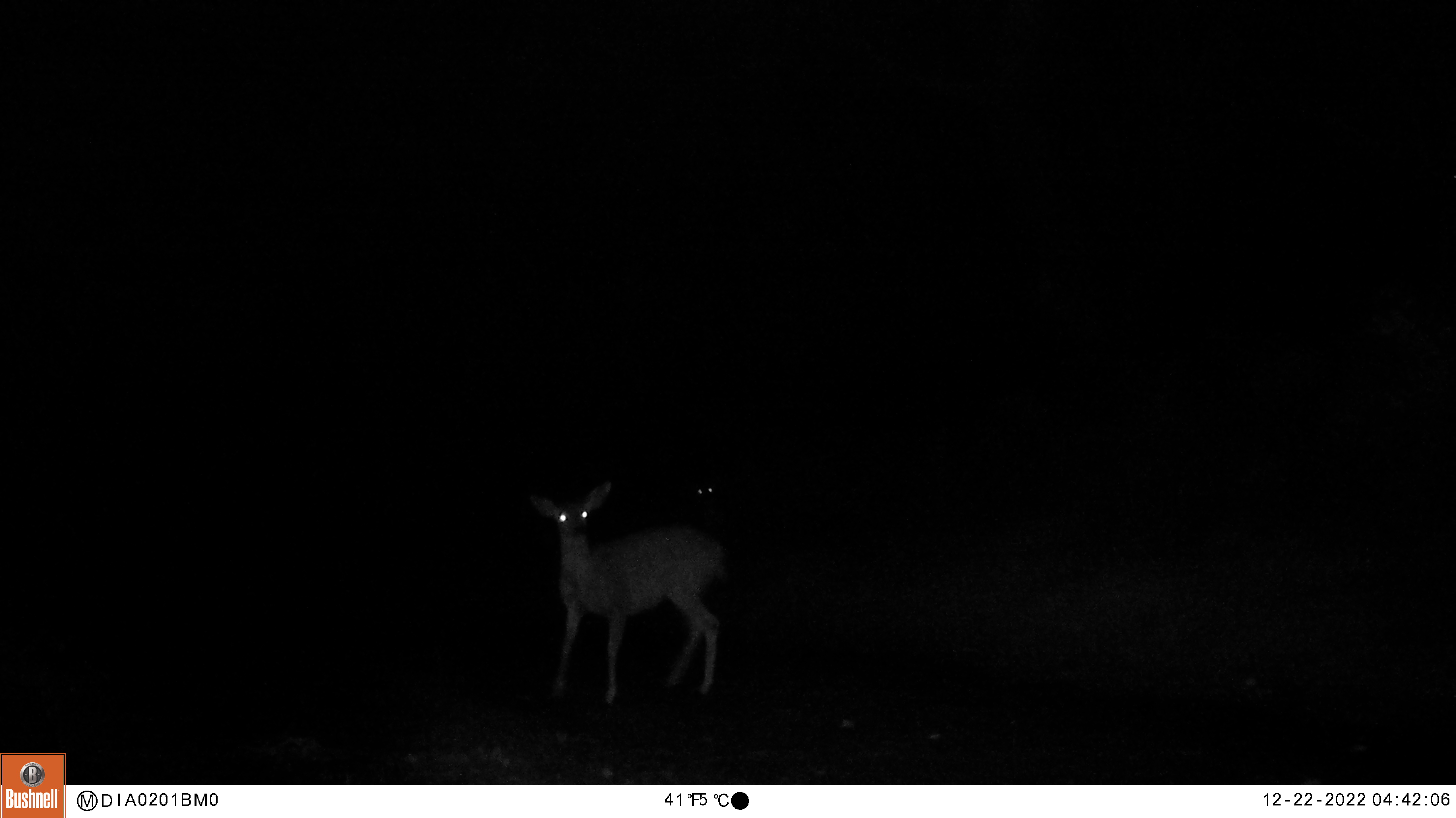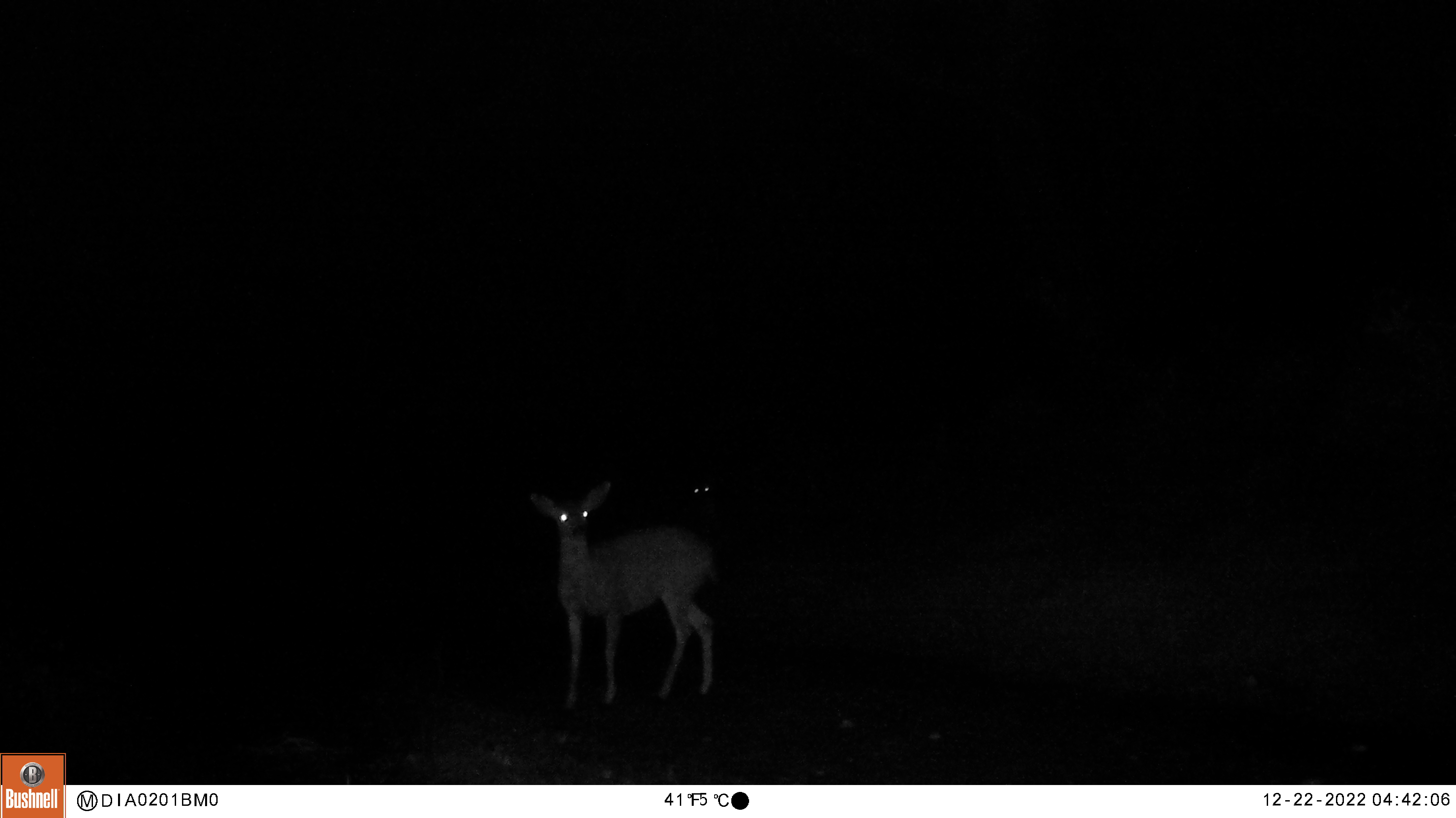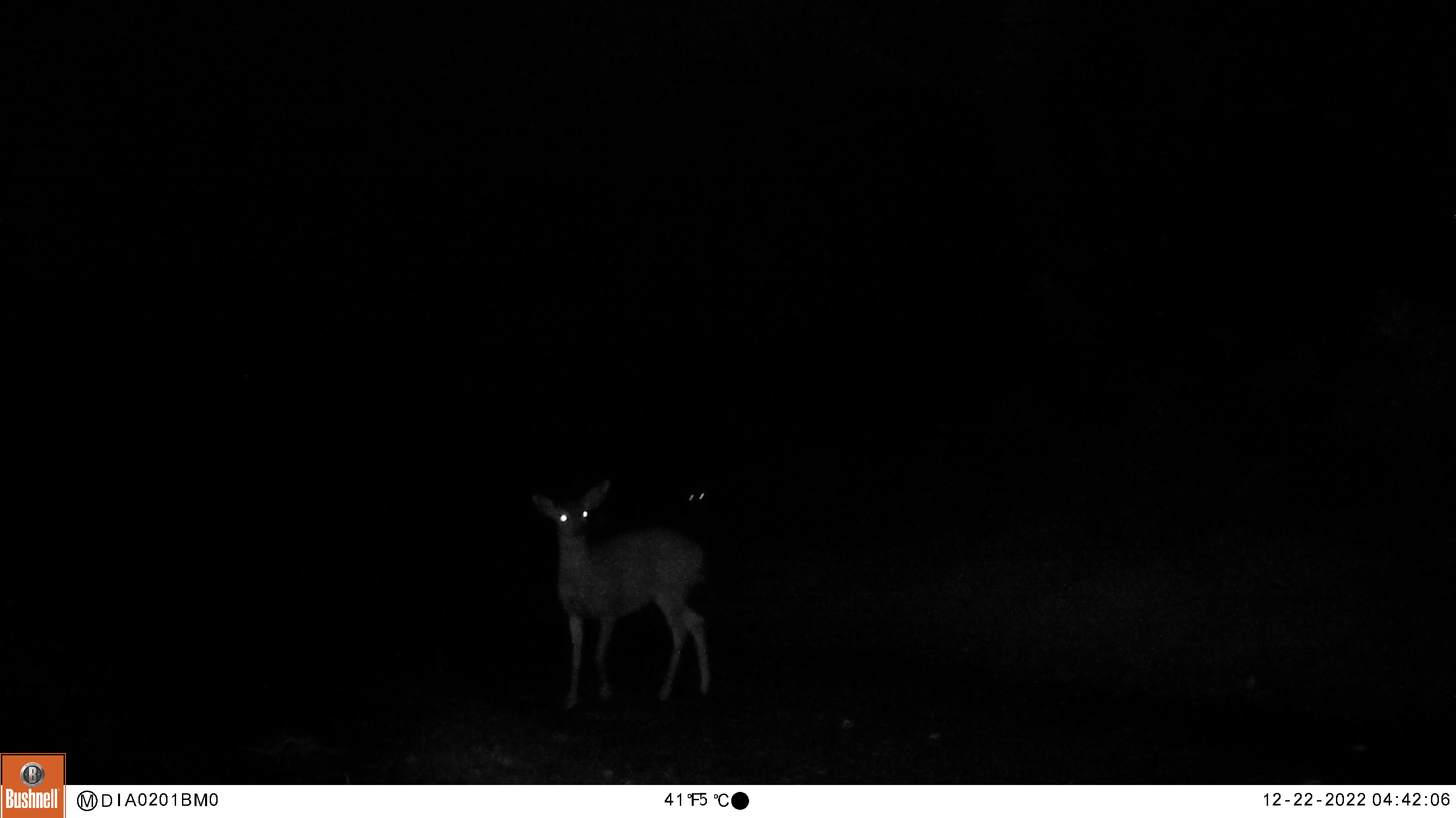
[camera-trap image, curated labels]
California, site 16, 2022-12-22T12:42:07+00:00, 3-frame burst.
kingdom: Animalia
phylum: Chordata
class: Mammalia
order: Artiodactyla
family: Cervidae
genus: Odocoileus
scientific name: Odocoileus hemionus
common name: mule deer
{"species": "mule deer (Odocoileus hemionus)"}